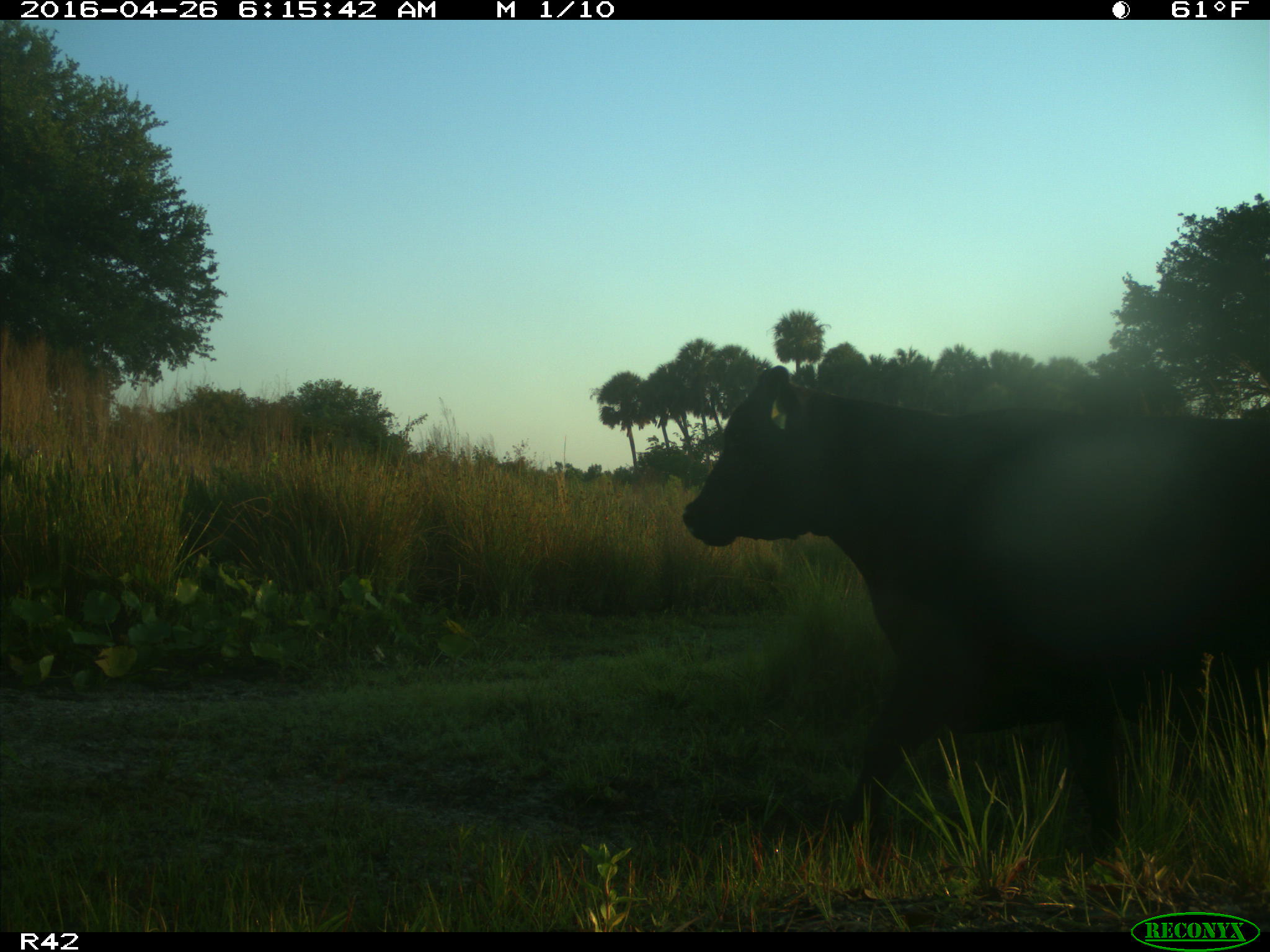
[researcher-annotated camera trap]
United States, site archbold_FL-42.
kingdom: Animalia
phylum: Chordata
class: Mammalia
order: Artiodactyla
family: Bovidae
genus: Bos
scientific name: Bos taurus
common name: domestic cow